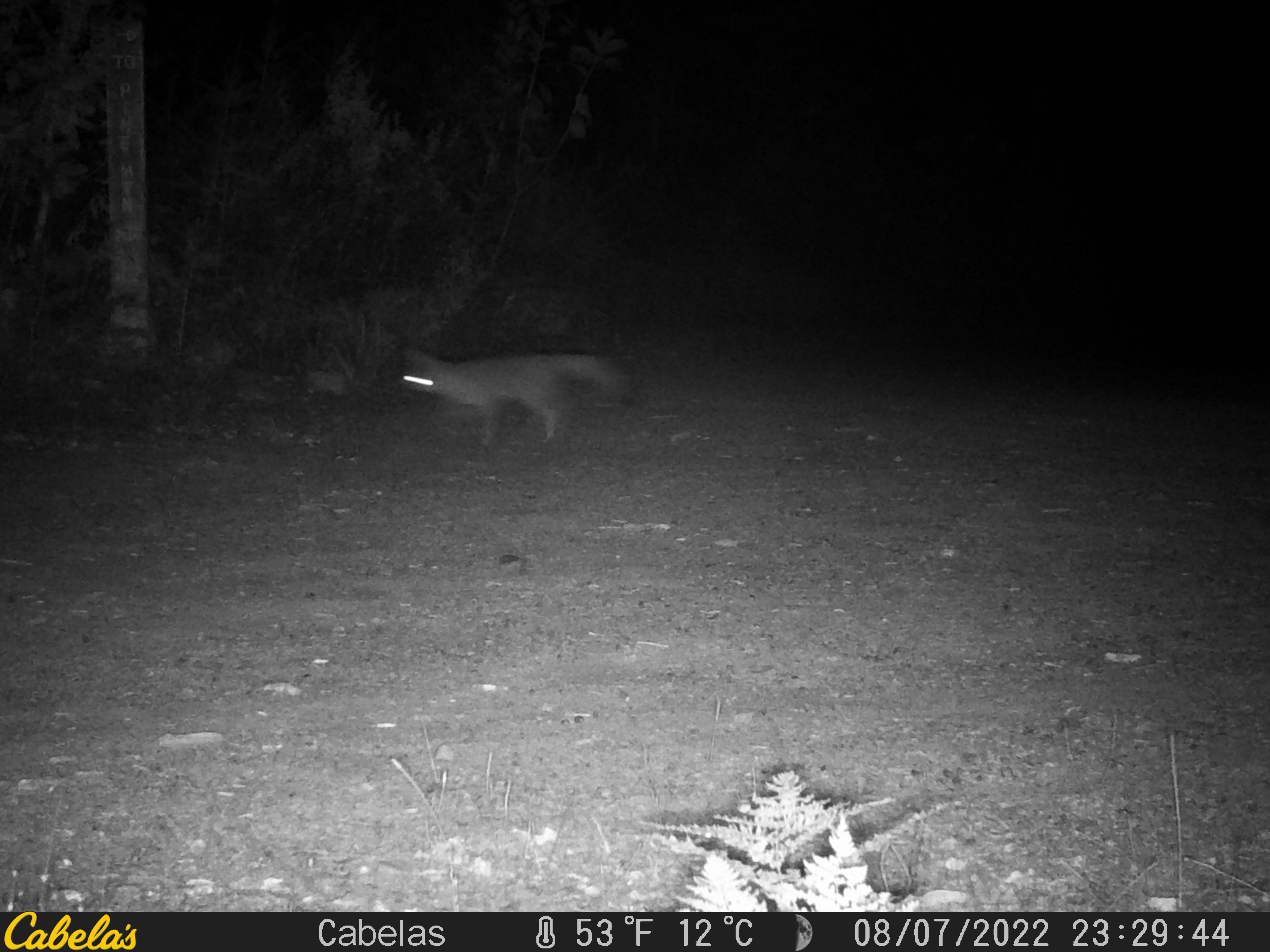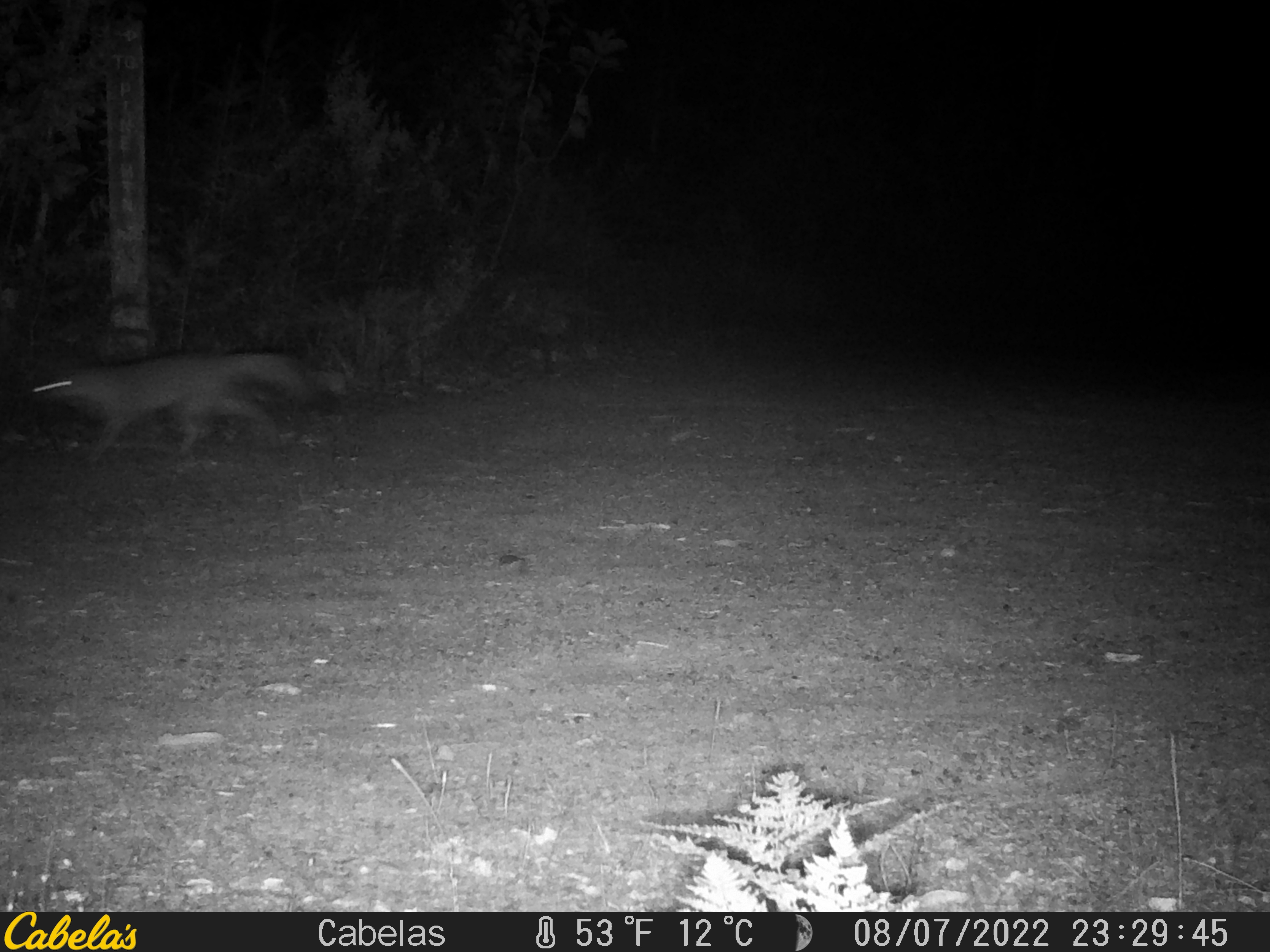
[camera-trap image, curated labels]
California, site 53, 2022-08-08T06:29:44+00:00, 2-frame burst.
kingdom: Animalia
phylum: Chordata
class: Mammalia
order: Carnivora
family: Canidae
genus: Urocyon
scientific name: Urocyon cinereoargenteus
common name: gray fox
Gray fox (Urocyon cinereoargenteus).